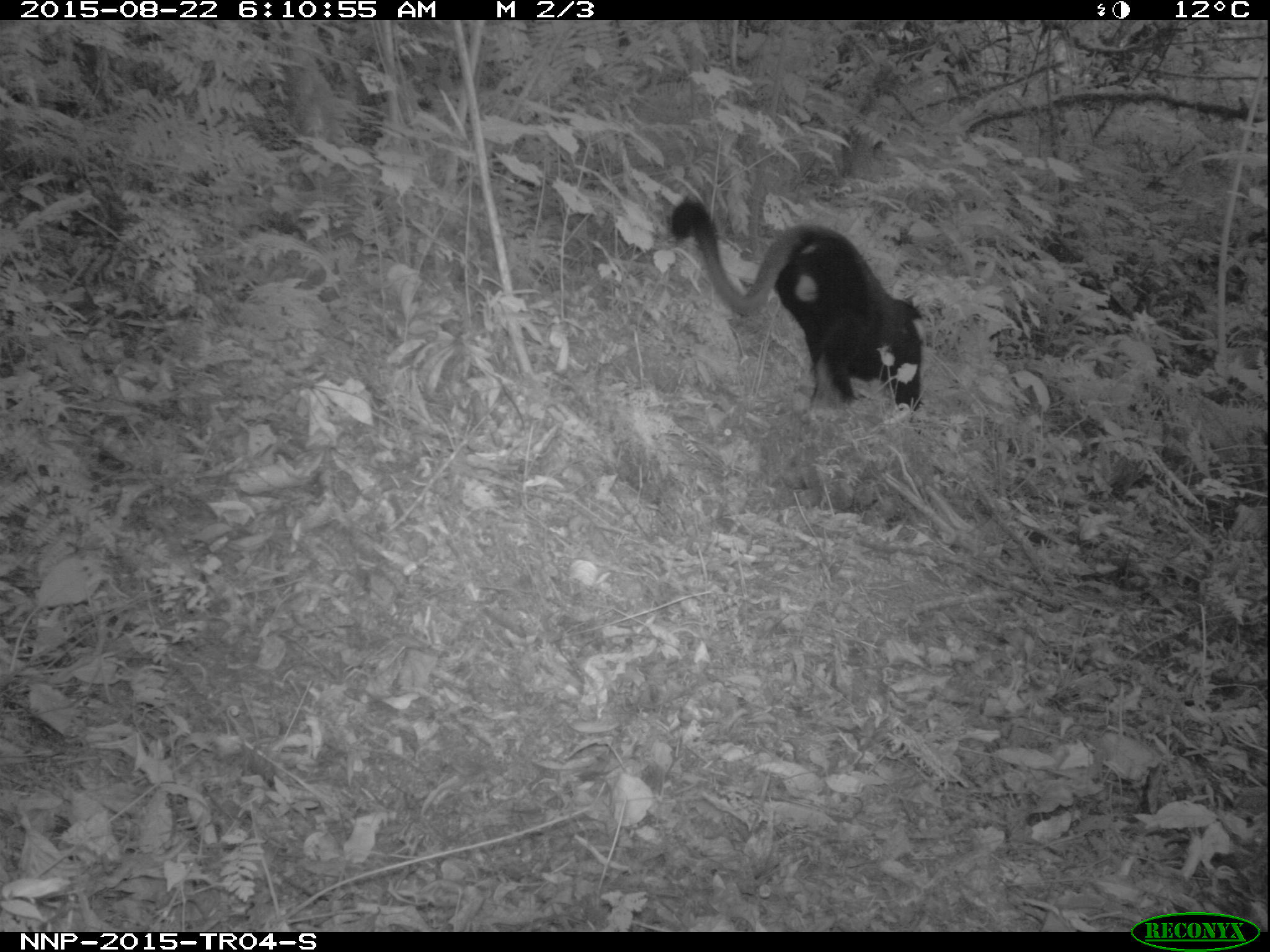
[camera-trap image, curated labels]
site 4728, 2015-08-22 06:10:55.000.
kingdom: Animalia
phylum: Chordata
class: Mammalia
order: Primates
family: Cercopithecidae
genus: Allochrocebus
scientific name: Allochrocebus lhoesti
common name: l'hoest's monkey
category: cercopithecus lhoesti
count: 1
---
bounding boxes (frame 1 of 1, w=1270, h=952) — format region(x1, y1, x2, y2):
cercopithecus lhoesti: region(665, 193, 927, 412)